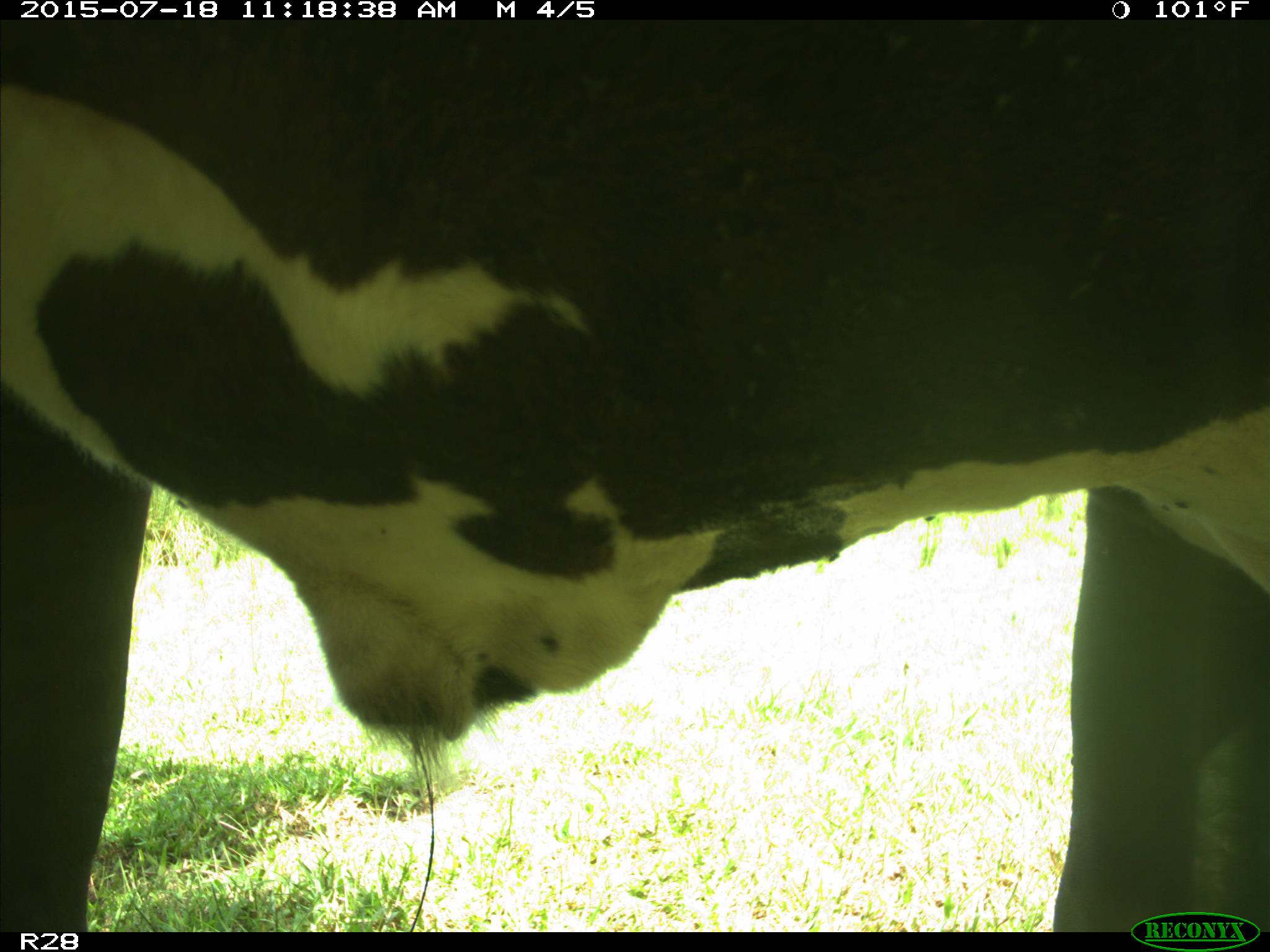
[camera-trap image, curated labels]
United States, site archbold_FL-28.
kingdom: Animalia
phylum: Chordata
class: Mammalia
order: Artiodactyla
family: Bovidae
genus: Bos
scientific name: Bos taurus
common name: domestic cow